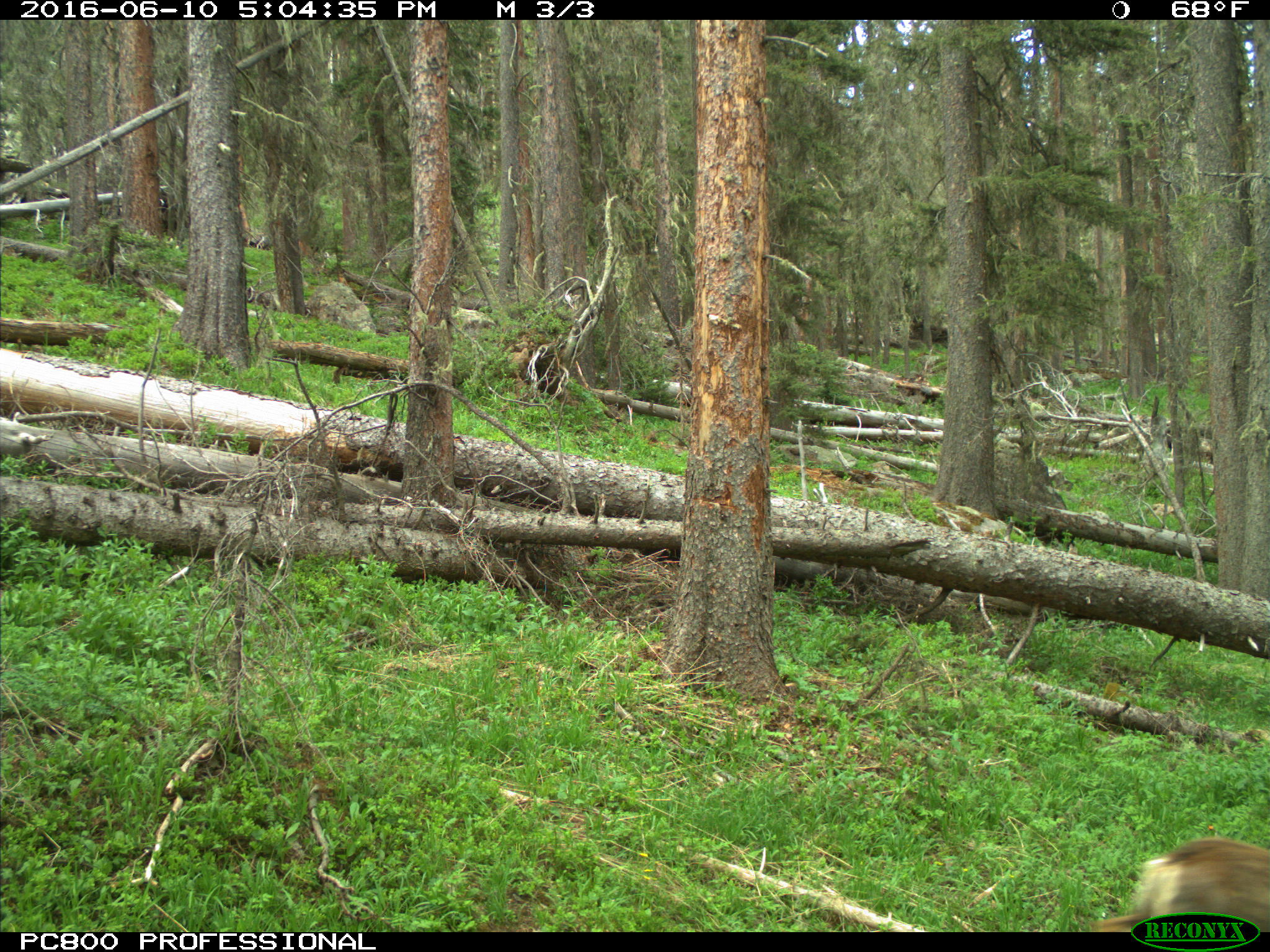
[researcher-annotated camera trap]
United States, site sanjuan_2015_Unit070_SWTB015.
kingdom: Animalia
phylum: Chordata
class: Mammalia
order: Artiodactyla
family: Cervidae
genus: Odocoileus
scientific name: Odocoileus hemionus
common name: mule deer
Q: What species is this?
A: Odocoileus hemionus (mule deer).